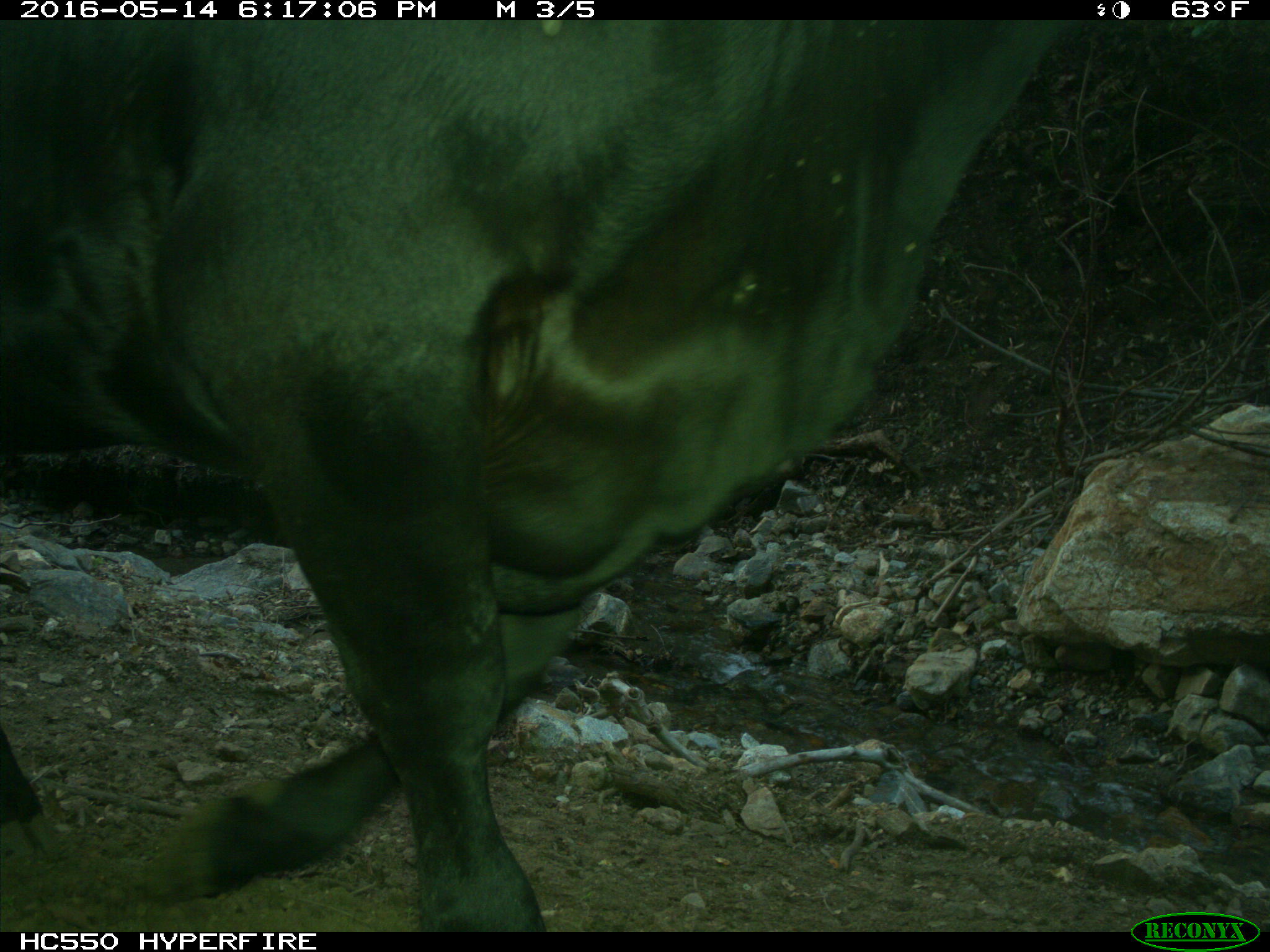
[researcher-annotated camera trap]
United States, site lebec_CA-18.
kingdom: Animalia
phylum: Chordata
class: Mammalia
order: Artiodactyla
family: Bovidae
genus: Bos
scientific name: Bos taurus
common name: domestic cow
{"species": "Bos taurus (domestic cow)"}